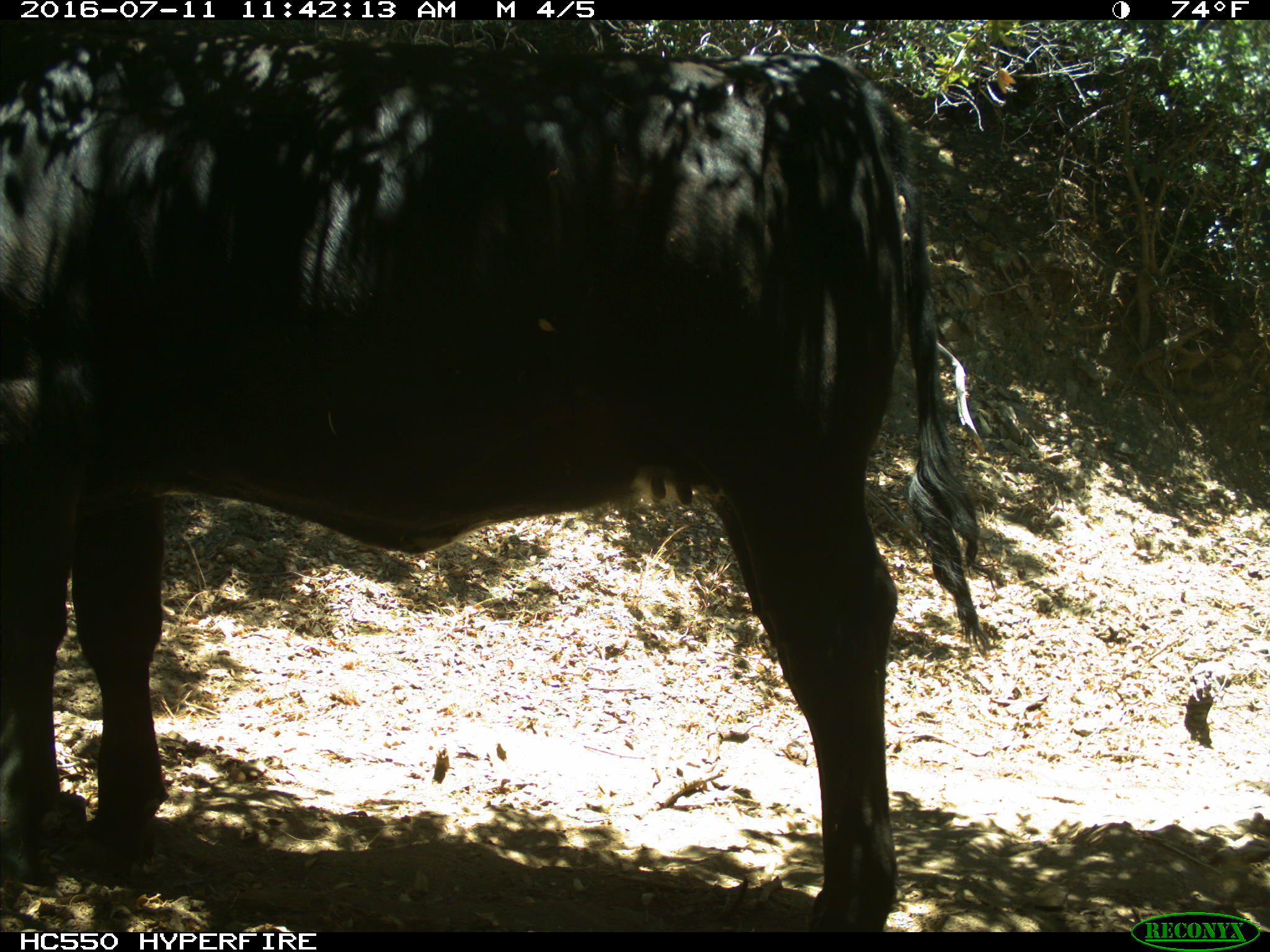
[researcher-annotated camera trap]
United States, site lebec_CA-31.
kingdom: Animalia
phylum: Chordata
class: Mammalia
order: Artiodactyla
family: Bovidae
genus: Bos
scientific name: Bos taurus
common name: domestic cow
Bos taurus (domestic cow).